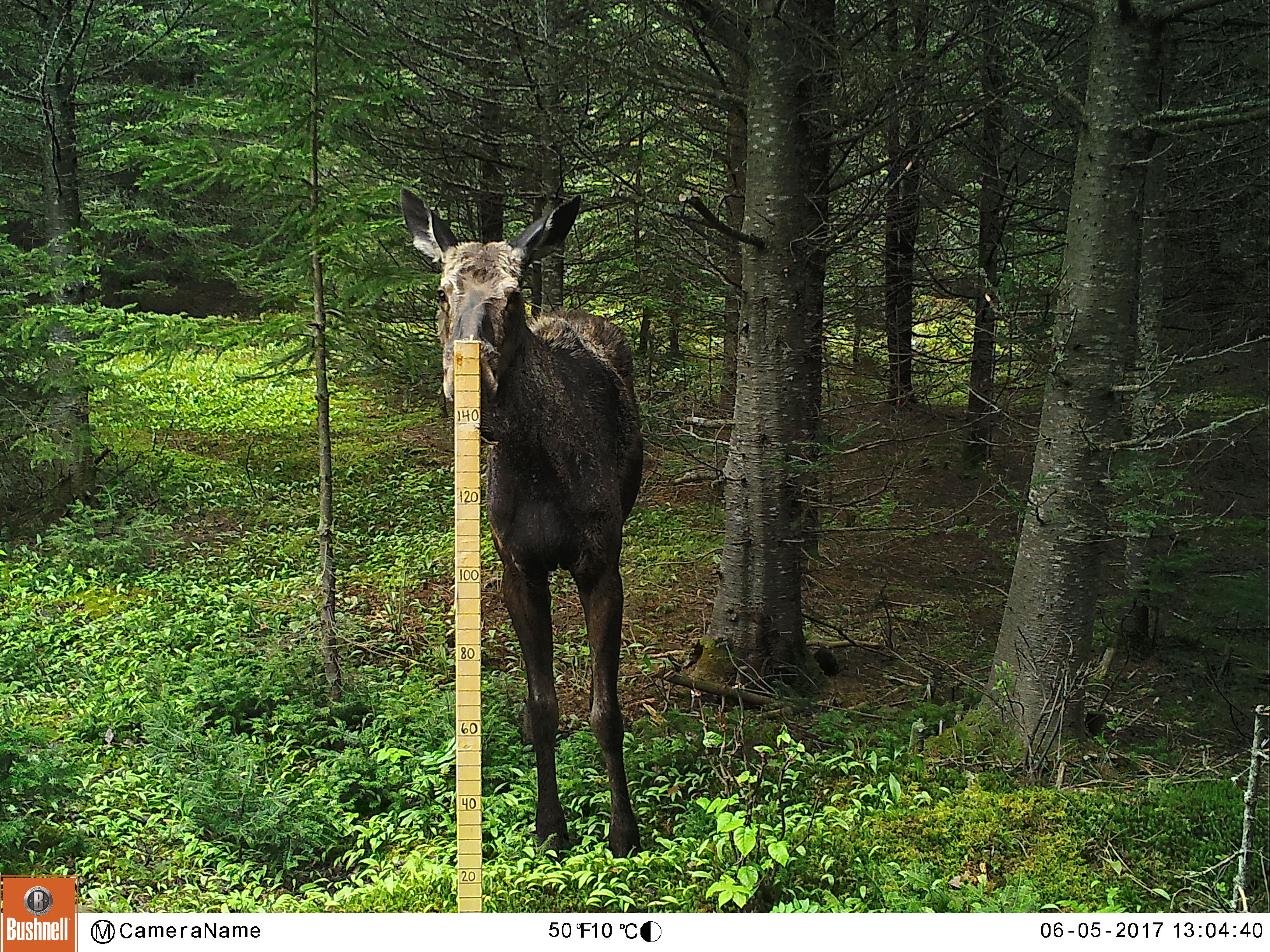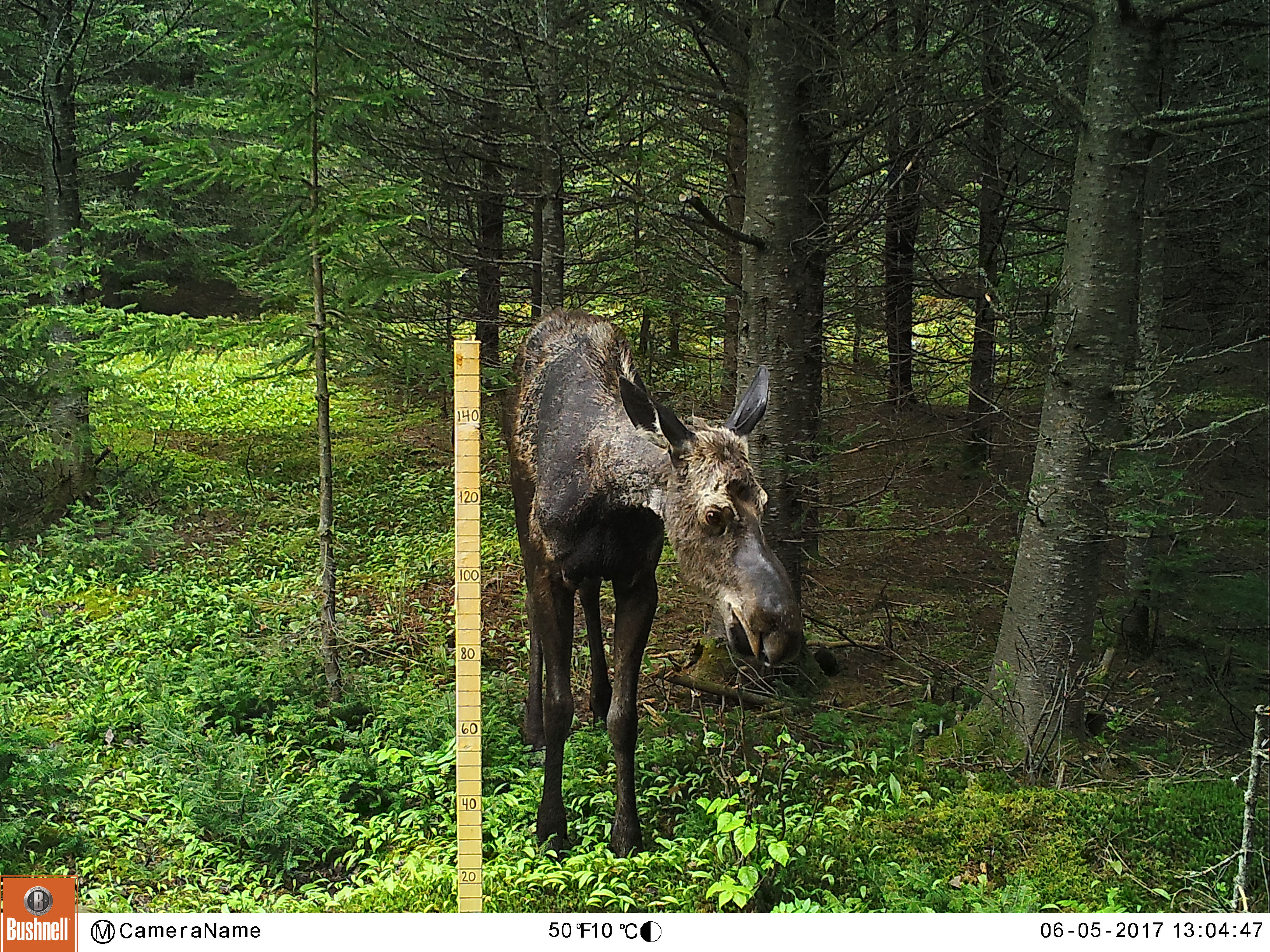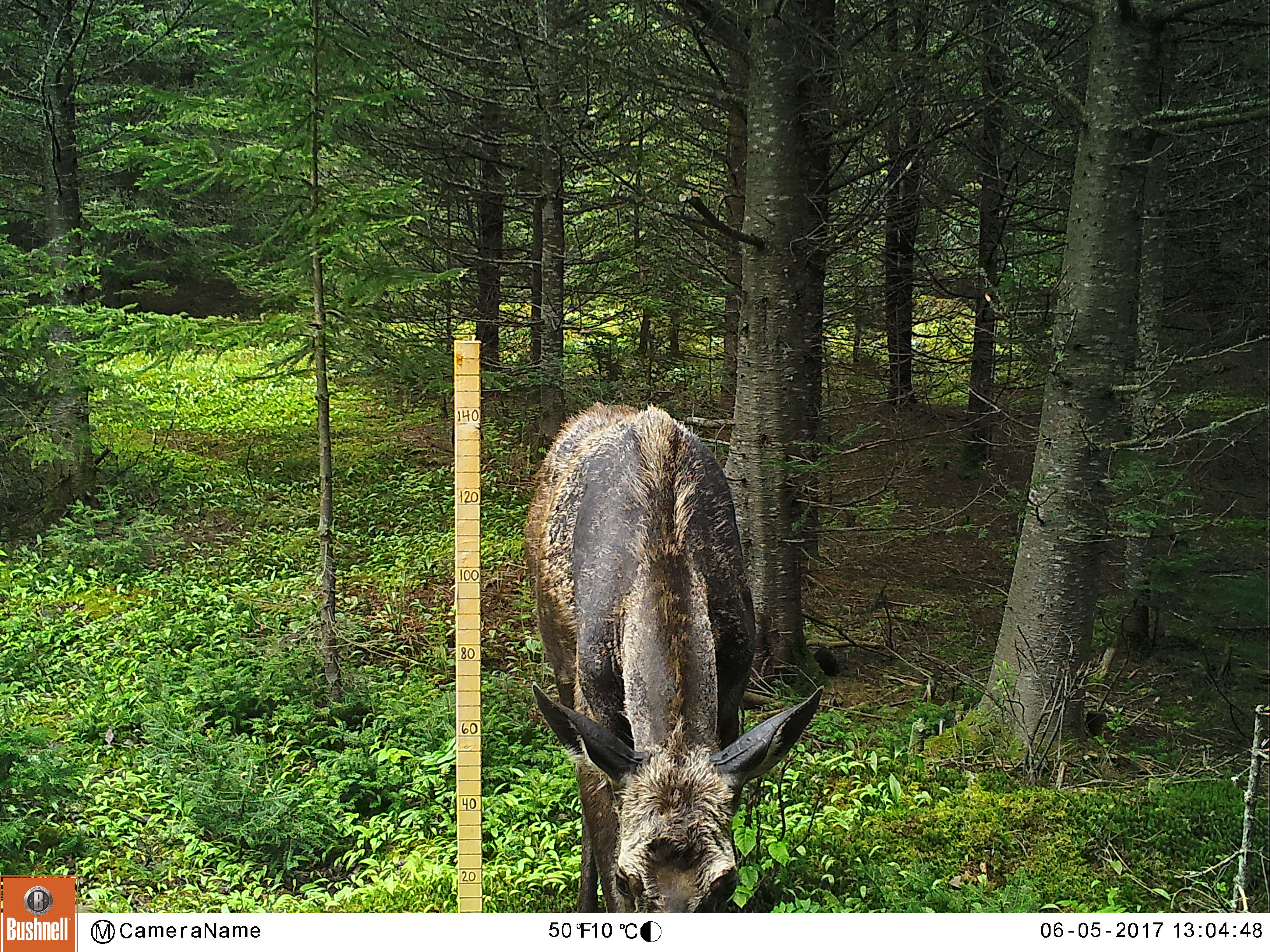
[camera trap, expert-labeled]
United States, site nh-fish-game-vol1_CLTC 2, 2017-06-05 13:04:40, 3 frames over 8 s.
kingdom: Animalia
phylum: Chordata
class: Mammalia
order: Artiodactyla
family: Cervidae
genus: Alces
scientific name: Alces alces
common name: moose